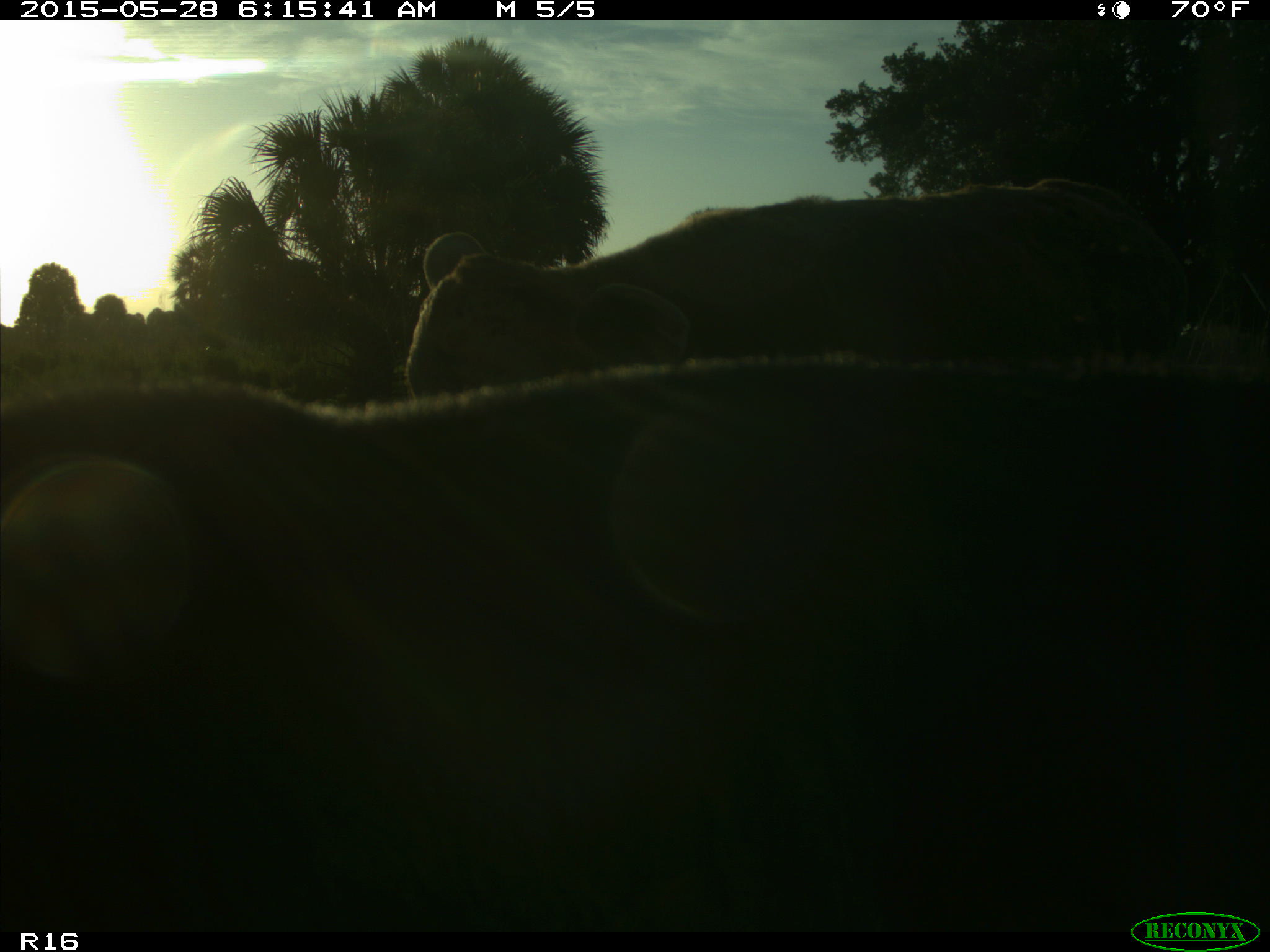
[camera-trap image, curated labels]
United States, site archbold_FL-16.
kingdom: Animalia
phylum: Chordata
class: Mammalia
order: Artiodactyla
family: Bovidae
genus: Bos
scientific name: Bos taurus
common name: domestic cow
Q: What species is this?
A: Bos taurus (domestic cow).